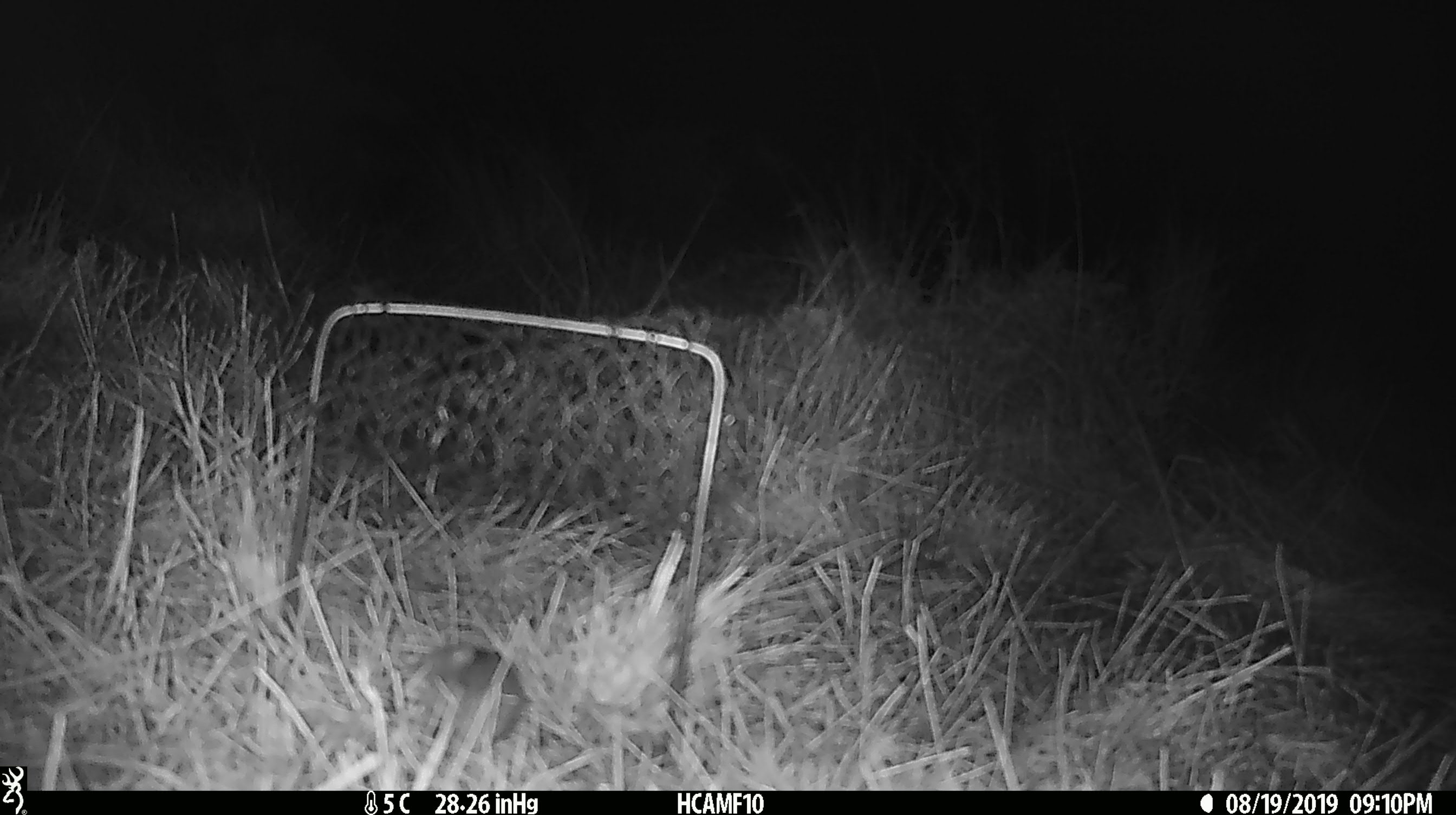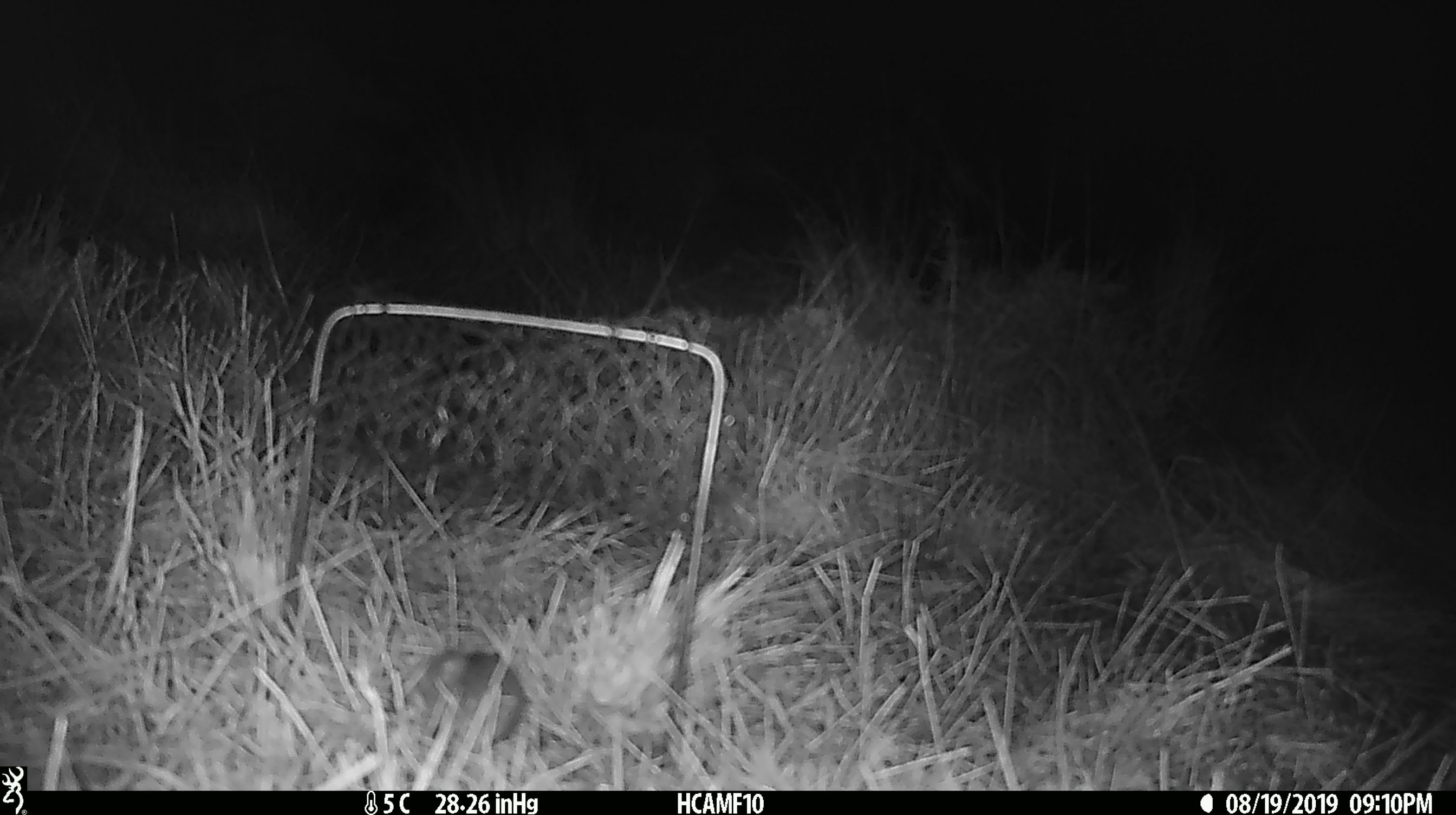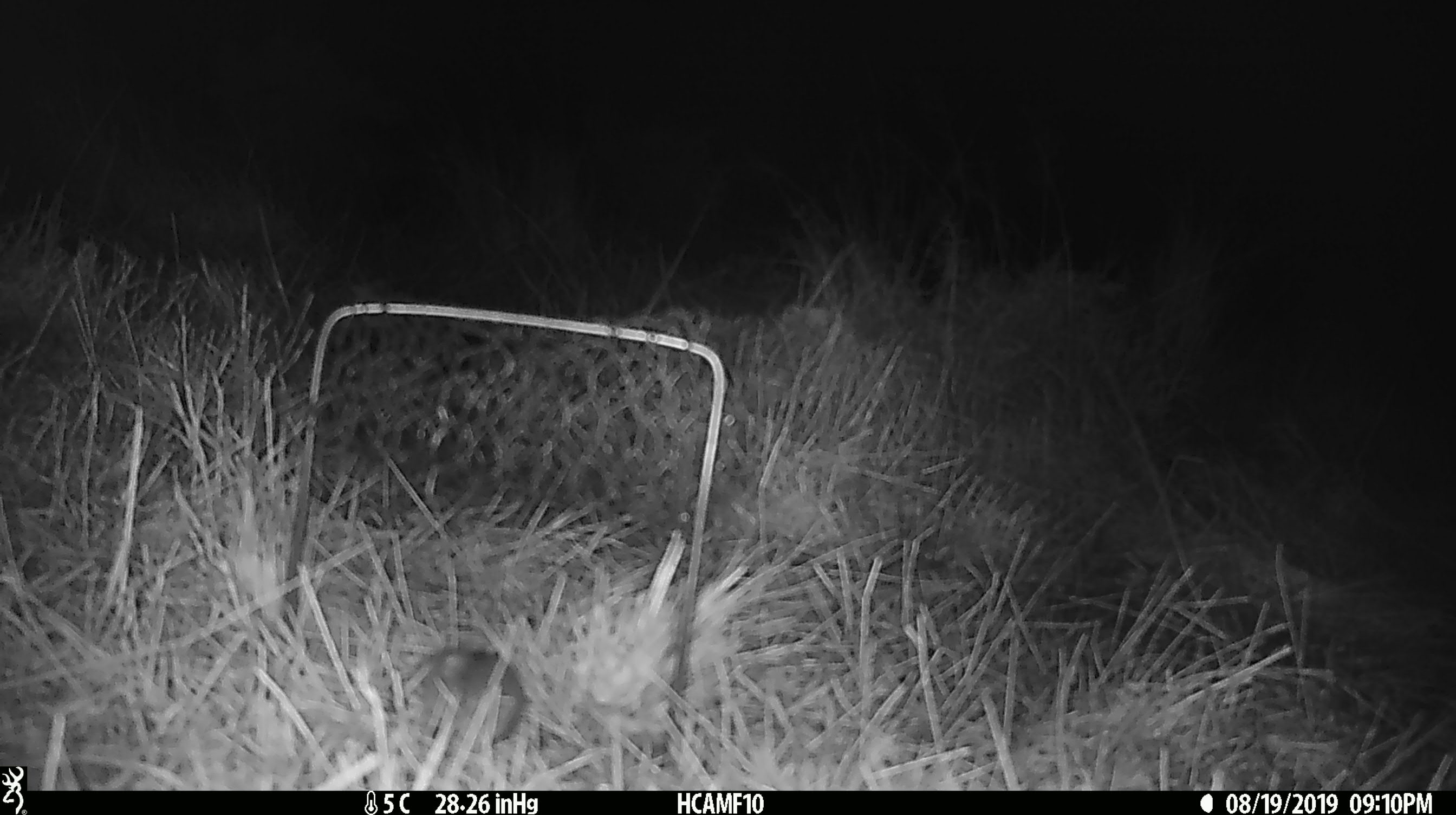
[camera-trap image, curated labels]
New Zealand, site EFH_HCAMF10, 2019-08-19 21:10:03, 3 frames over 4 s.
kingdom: Animalia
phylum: Chordata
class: Mammalia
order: Rodentia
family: Muridae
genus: Mus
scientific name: Mus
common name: mouse